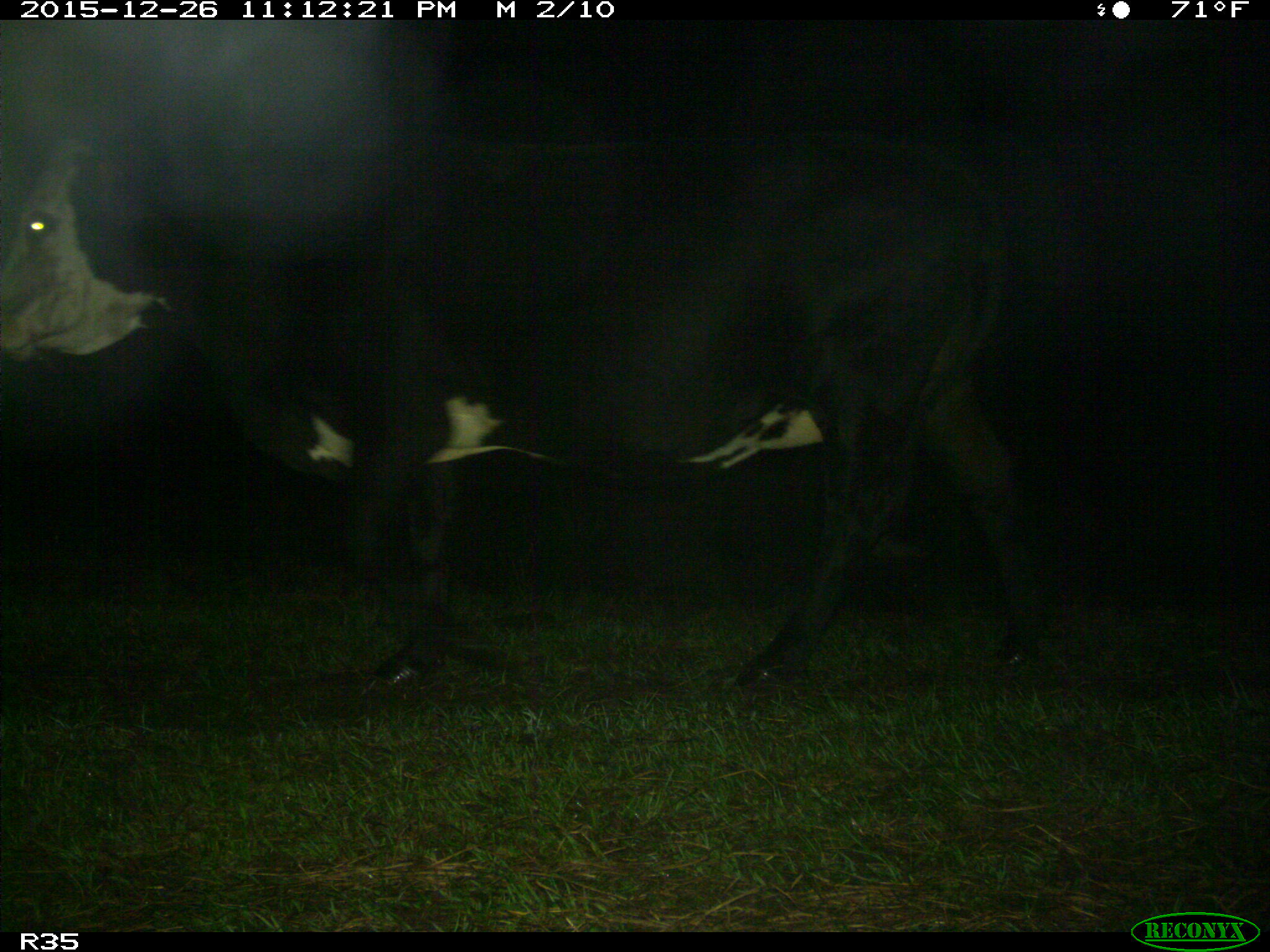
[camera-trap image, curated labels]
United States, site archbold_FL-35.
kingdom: Animalia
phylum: Chordata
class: Mammalia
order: Artiodactyla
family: Bovidae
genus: Bos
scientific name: Bos taurus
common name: domestic cow